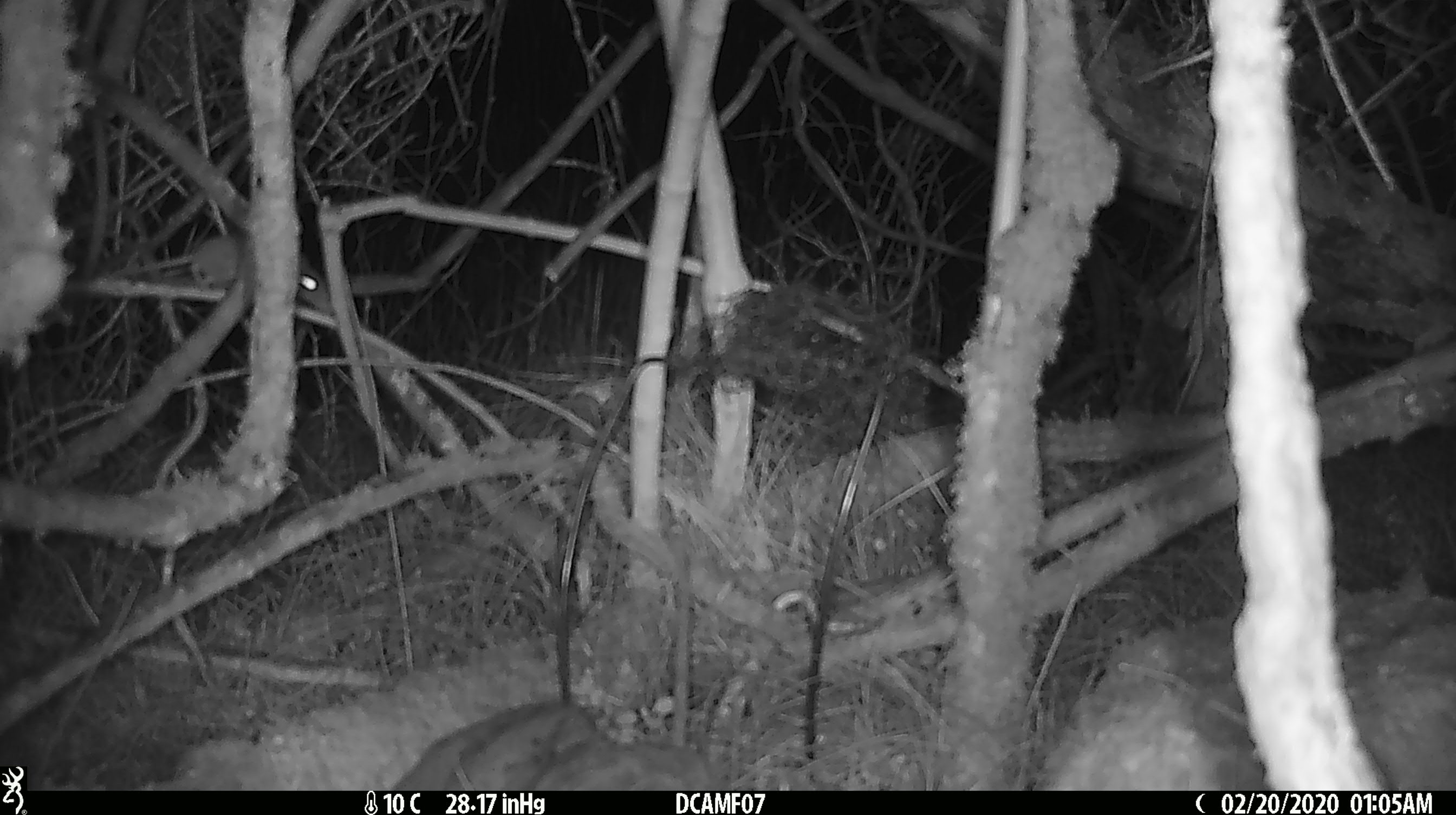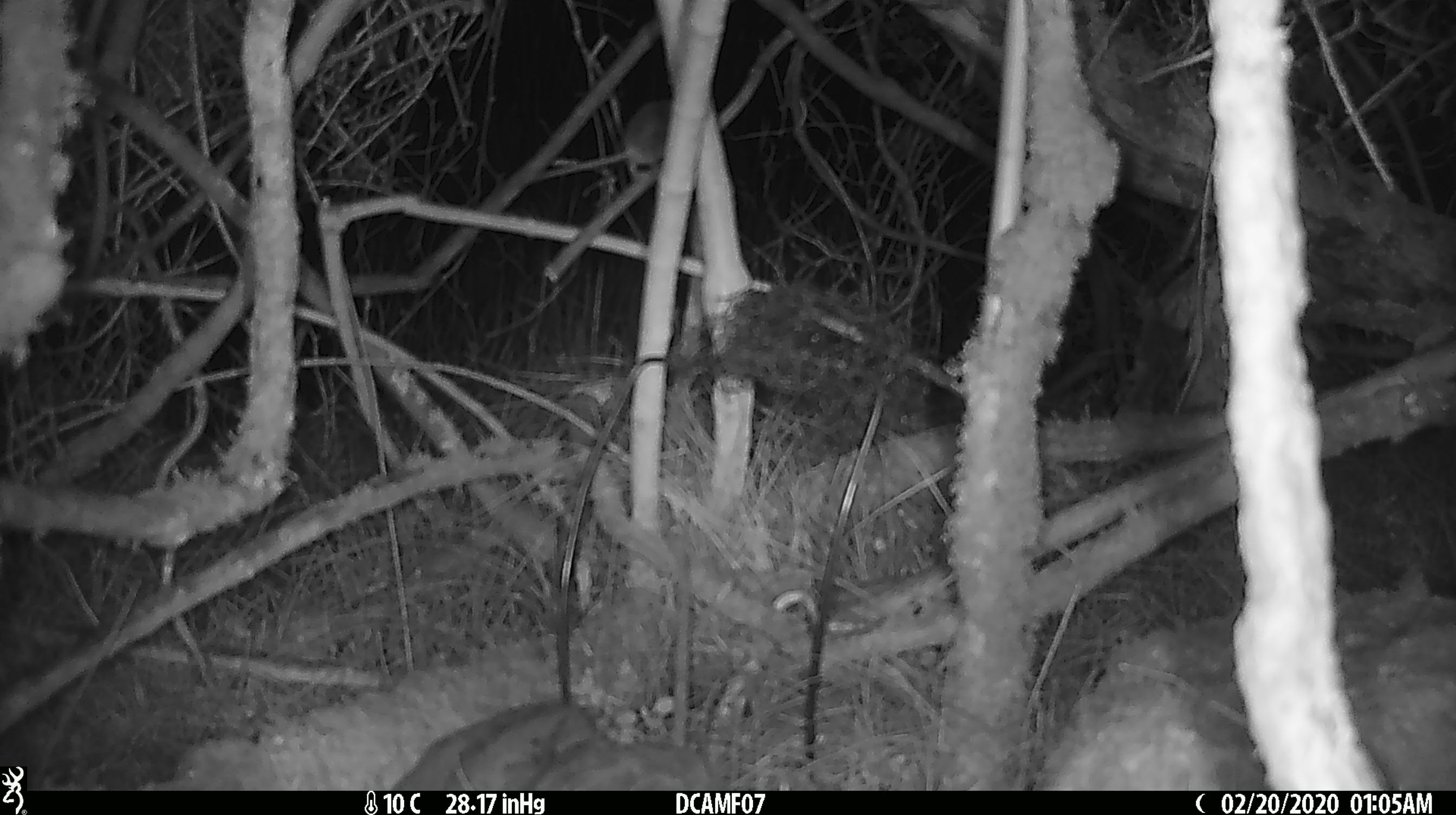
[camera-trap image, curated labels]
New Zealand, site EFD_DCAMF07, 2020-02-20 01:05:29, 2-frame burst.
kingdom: Animalia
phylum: Chordata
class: Mammalia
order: Rodentia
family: Muridae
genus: Mus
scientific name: Mus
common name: mouse